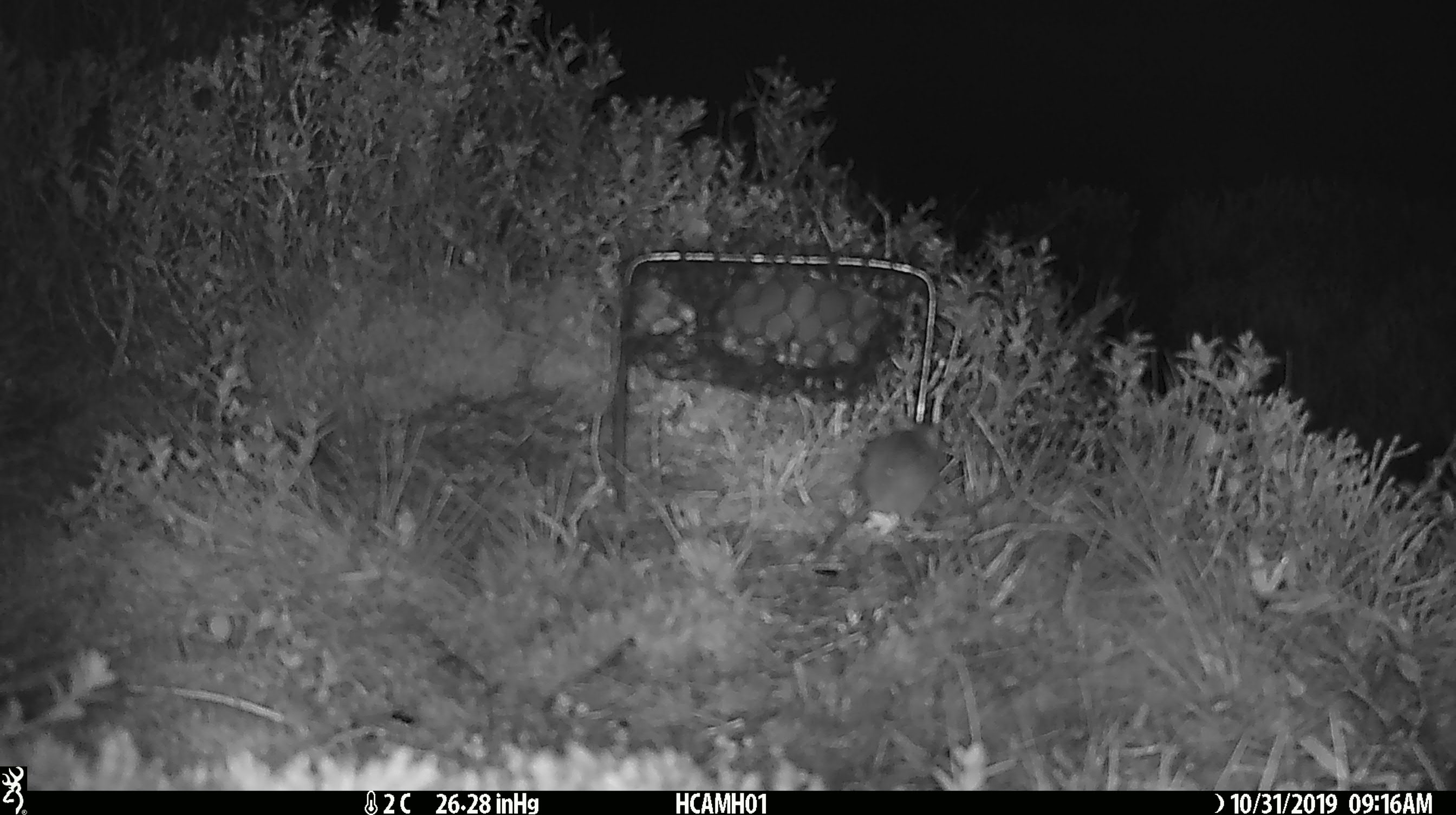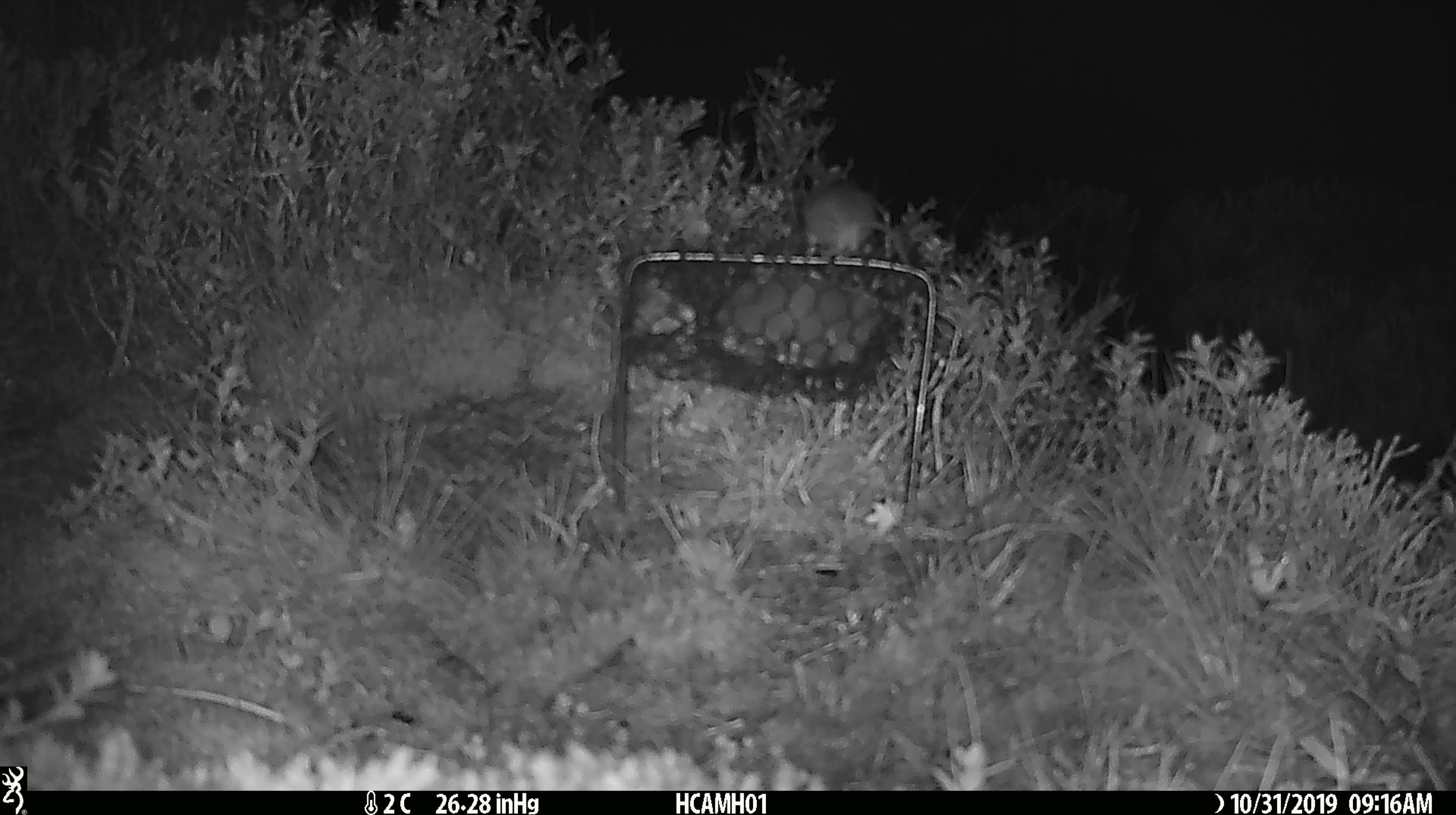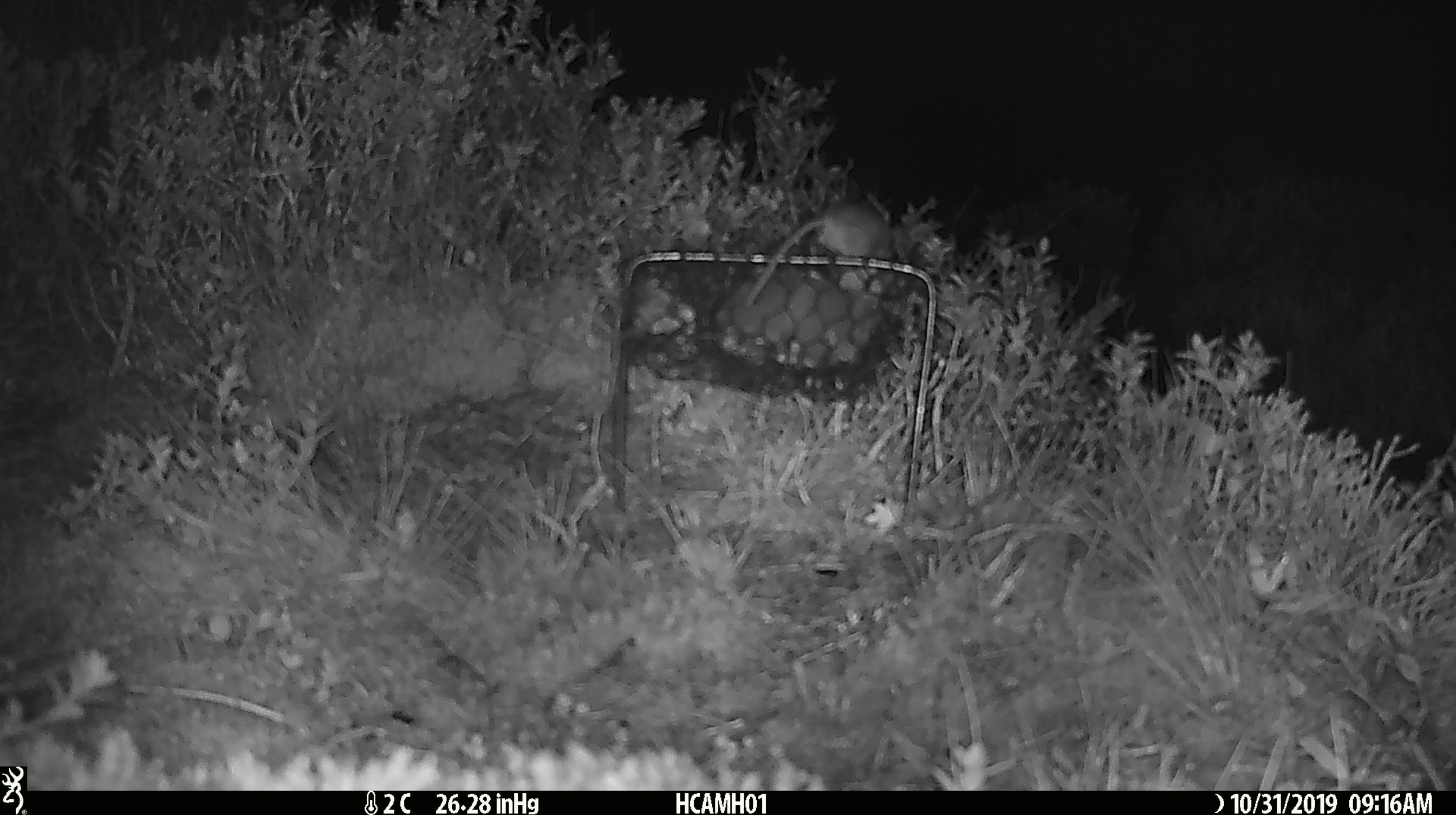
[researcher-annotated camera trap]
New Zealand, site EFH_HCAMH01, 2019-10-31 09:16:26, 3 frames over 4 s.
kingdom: Animalia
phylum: Chordata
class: Mammalia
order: Rodentia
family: Muridae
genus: Mus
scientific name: Mus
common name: mouse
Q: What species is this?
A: Mouse (Mus).